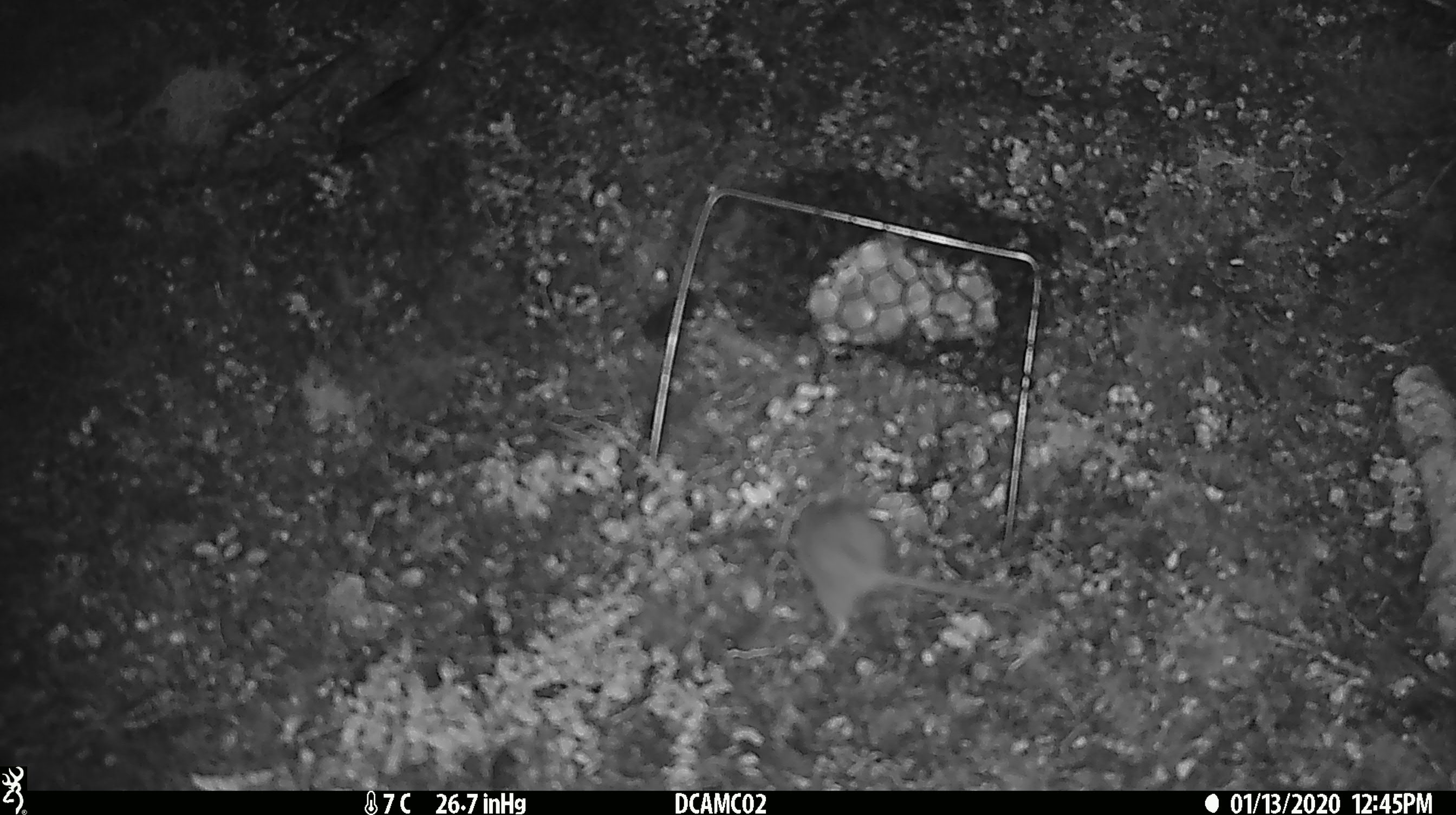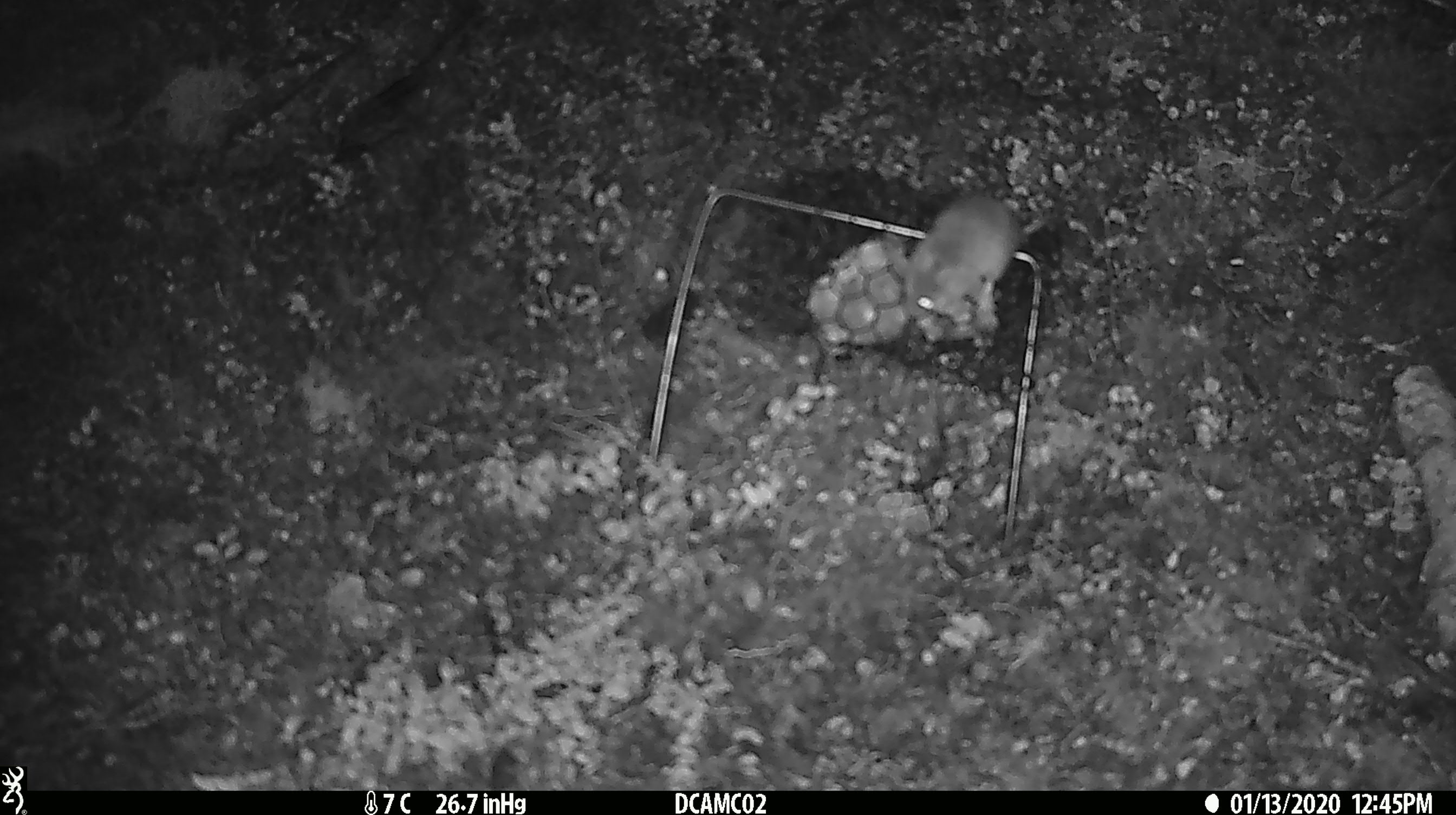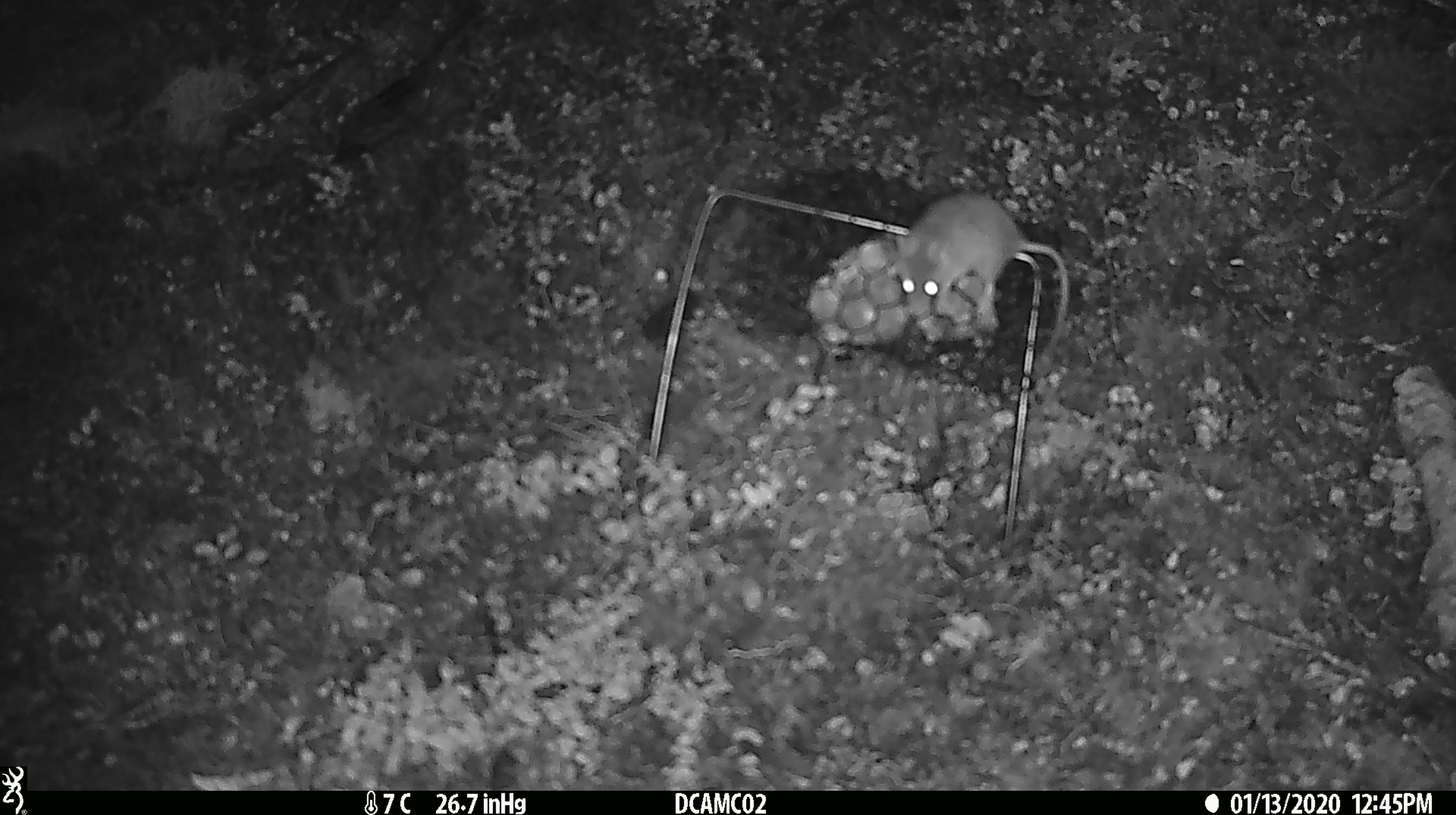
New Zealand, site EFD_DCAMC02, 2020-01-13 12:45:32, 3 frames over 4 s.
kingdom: Animalia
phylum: Chordata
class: Mammalia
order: Rodentia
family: Muridae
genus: Mus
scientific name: Mus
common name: mouse